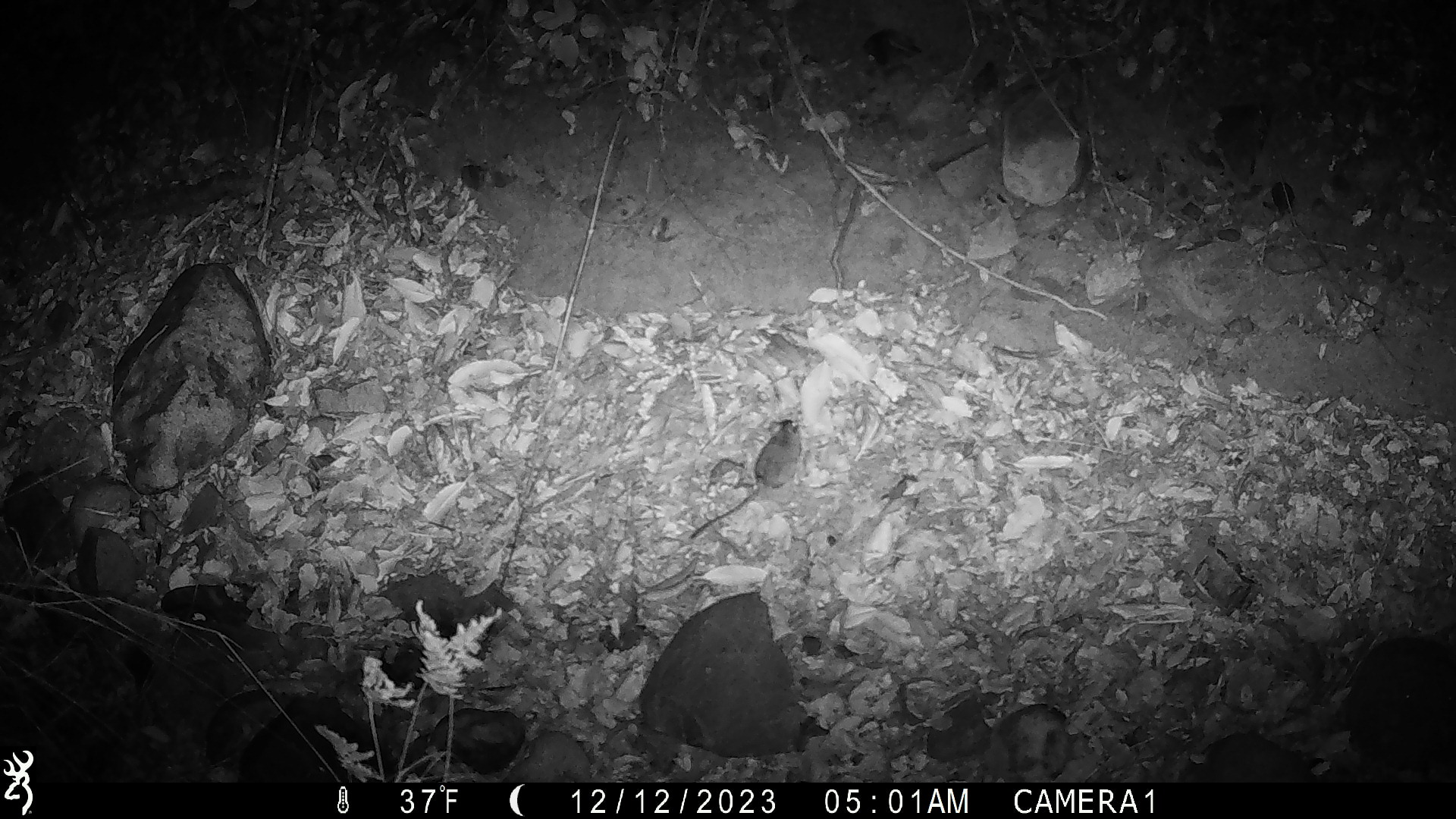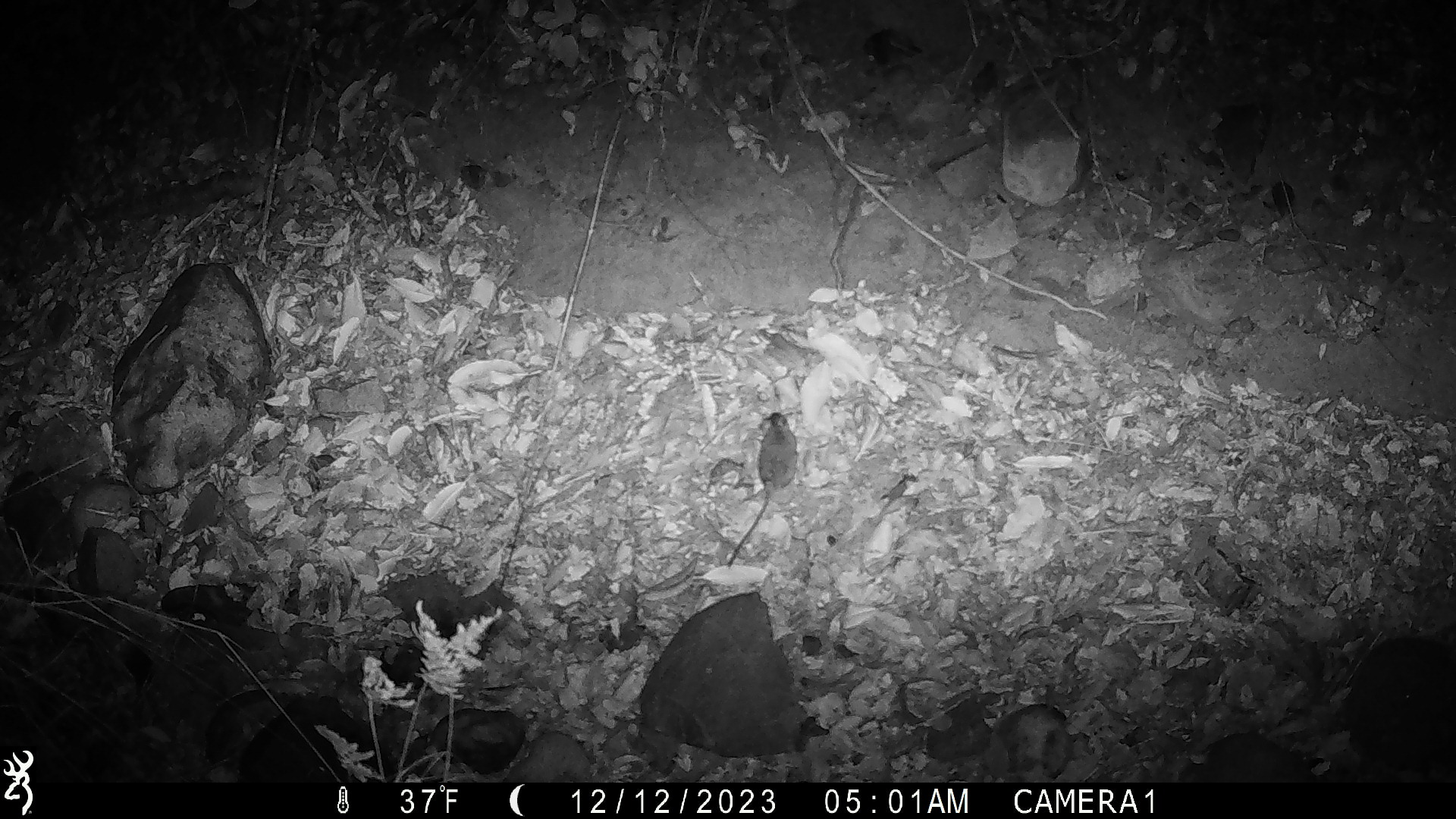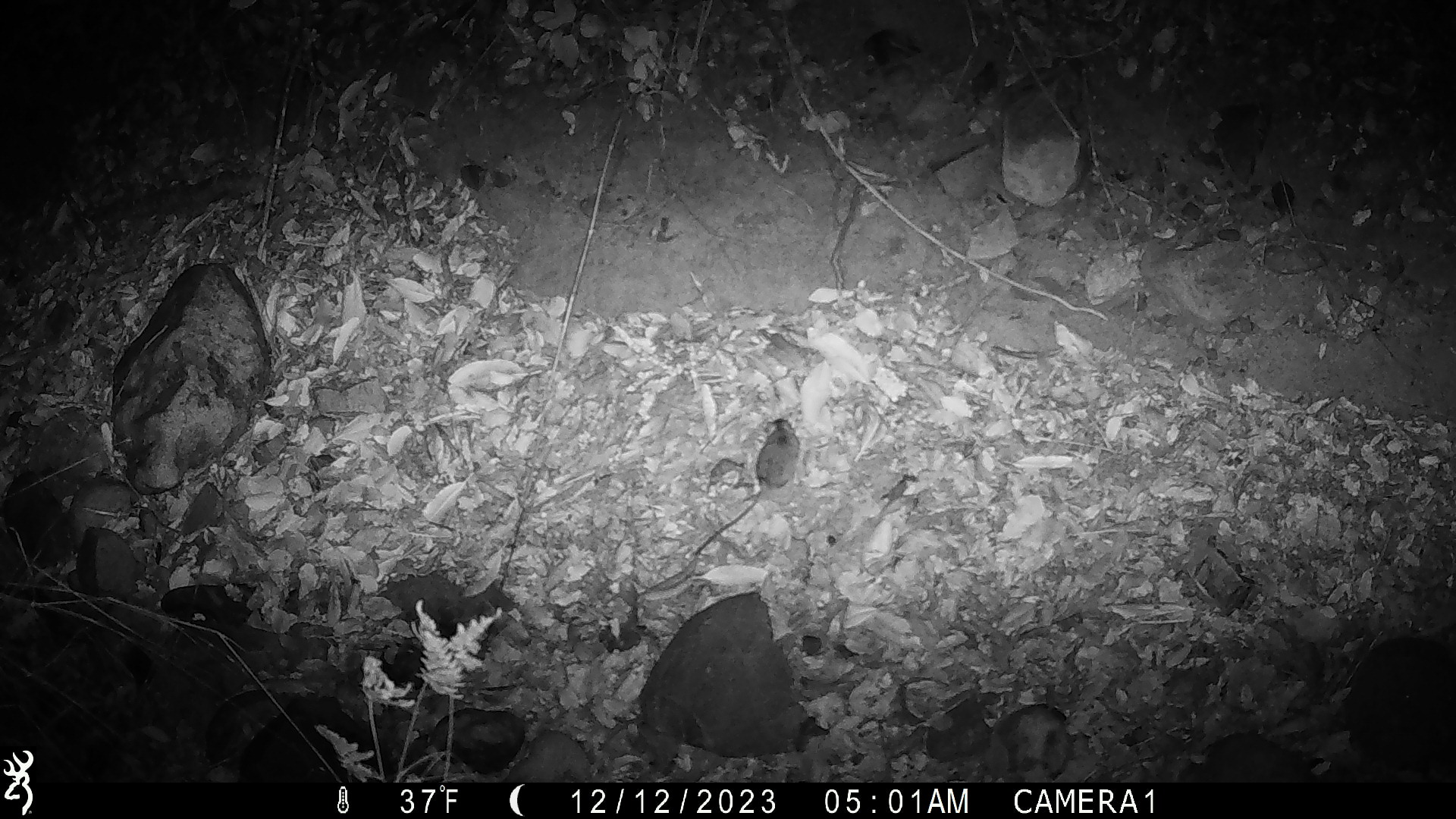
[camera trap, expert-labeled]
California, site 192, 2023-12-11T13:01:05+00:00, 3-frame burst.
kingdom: Animalia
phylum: Chordata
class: Mammalia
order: Rodentia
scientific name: Rodentia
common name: mouse or rat